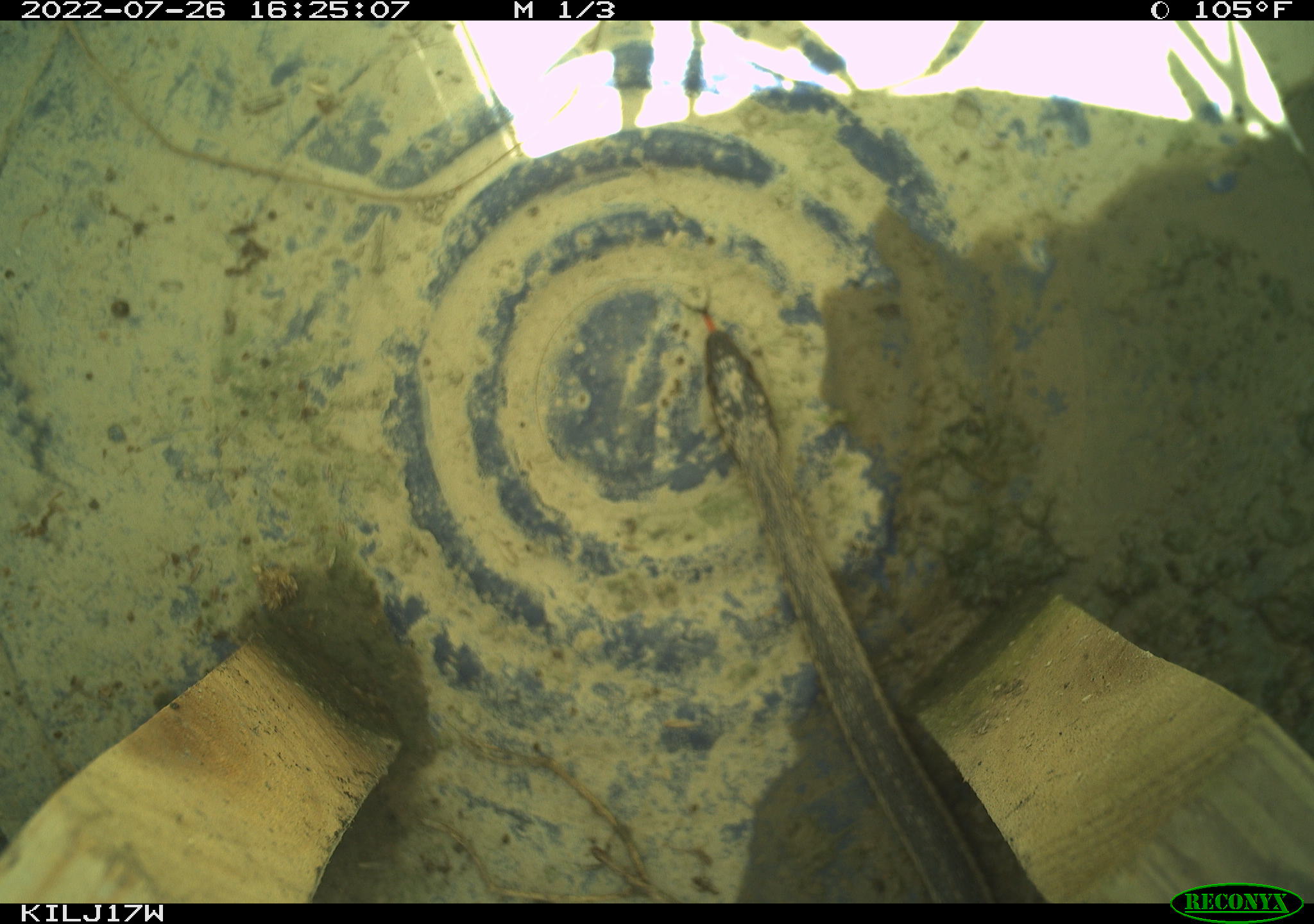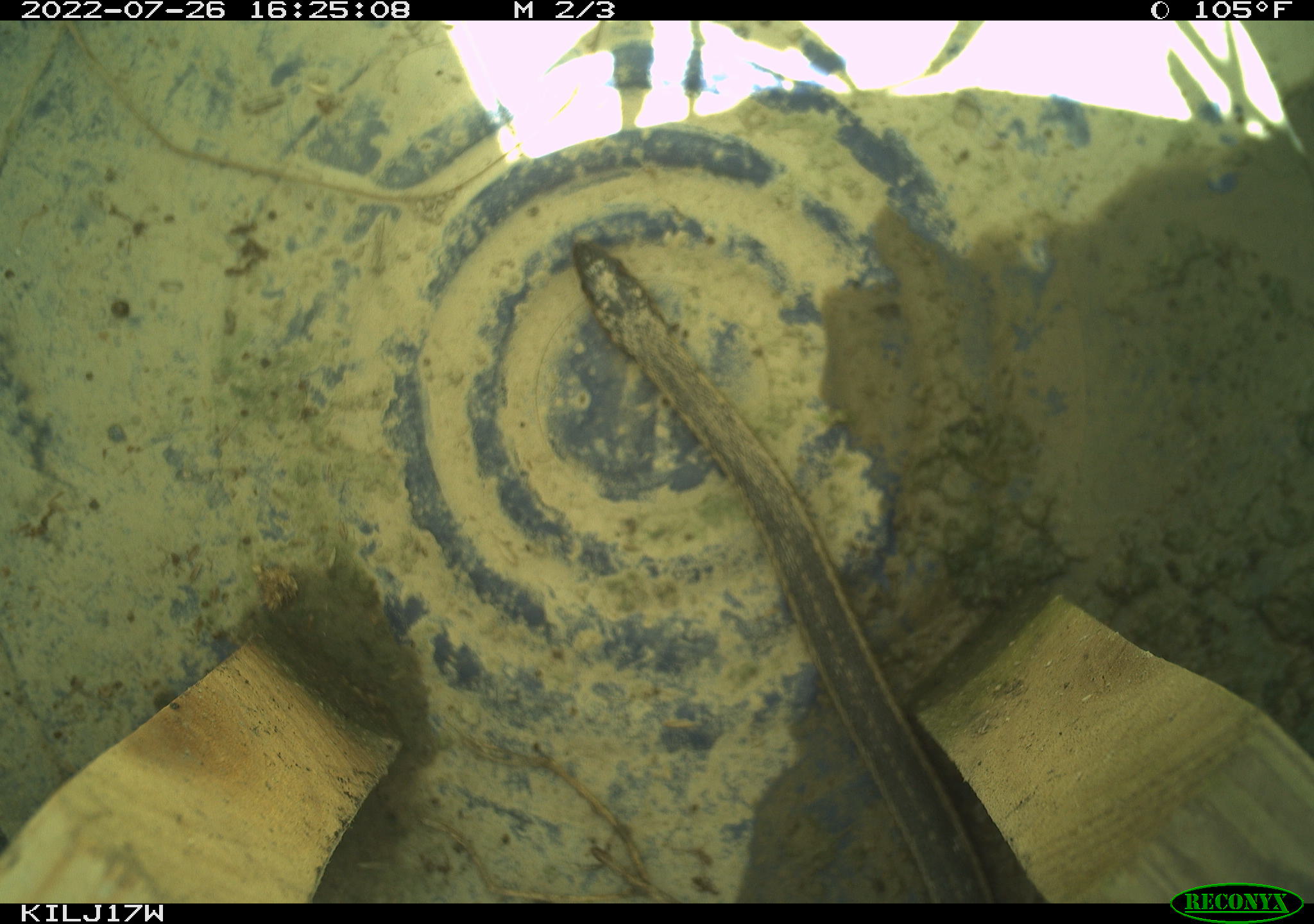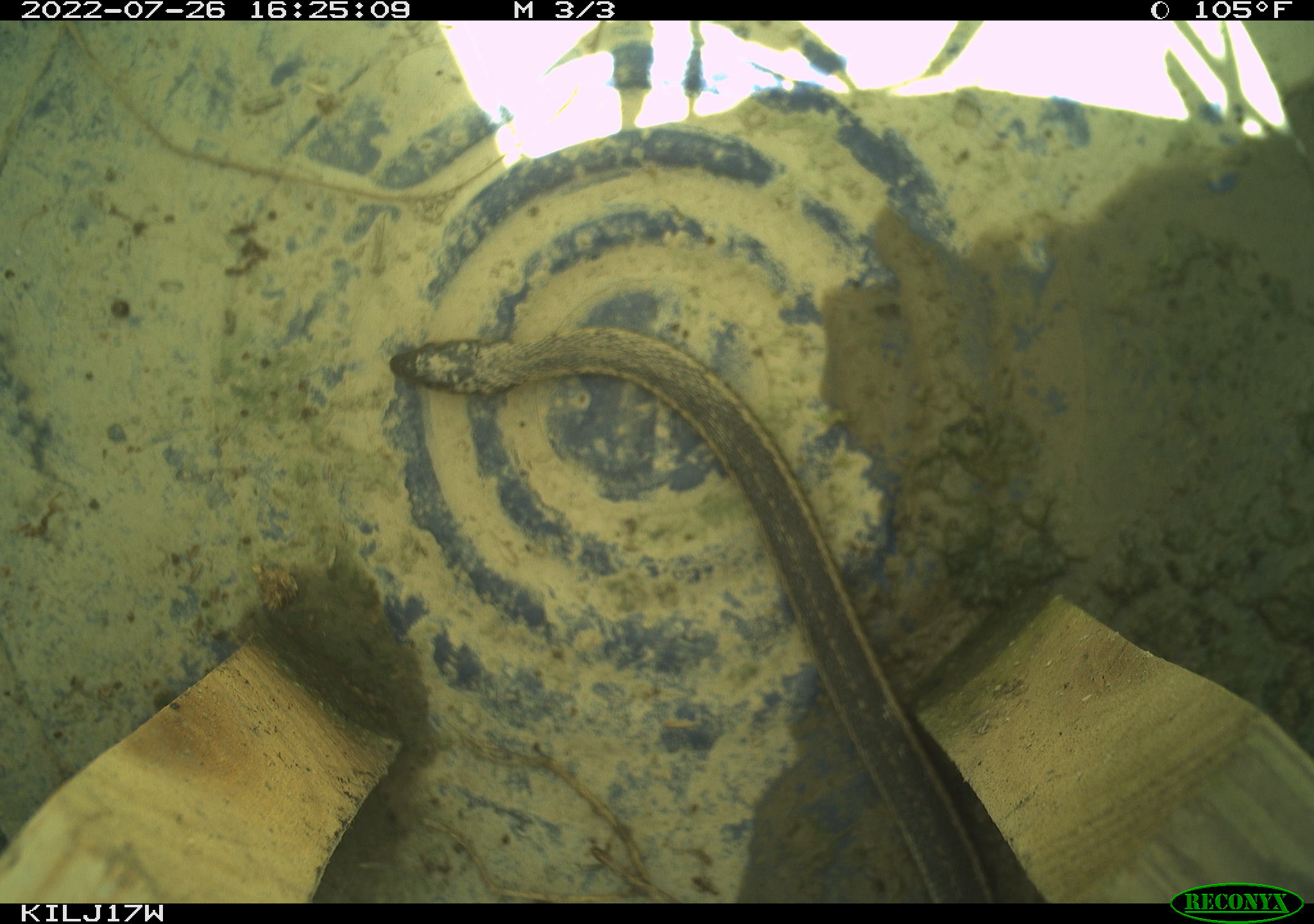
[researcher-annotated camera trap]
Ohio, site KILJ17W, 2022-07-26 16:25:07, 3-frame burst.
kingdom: Animalia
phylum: Chordata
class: Reptilia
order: Squamata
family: Colubridae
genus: Thamnophis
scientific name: Thamnophis sirtalis sirtalis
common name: eastern gartersnake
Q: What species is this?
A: Eastern gartersnake (Thamnophis sirtalis sirtalis).